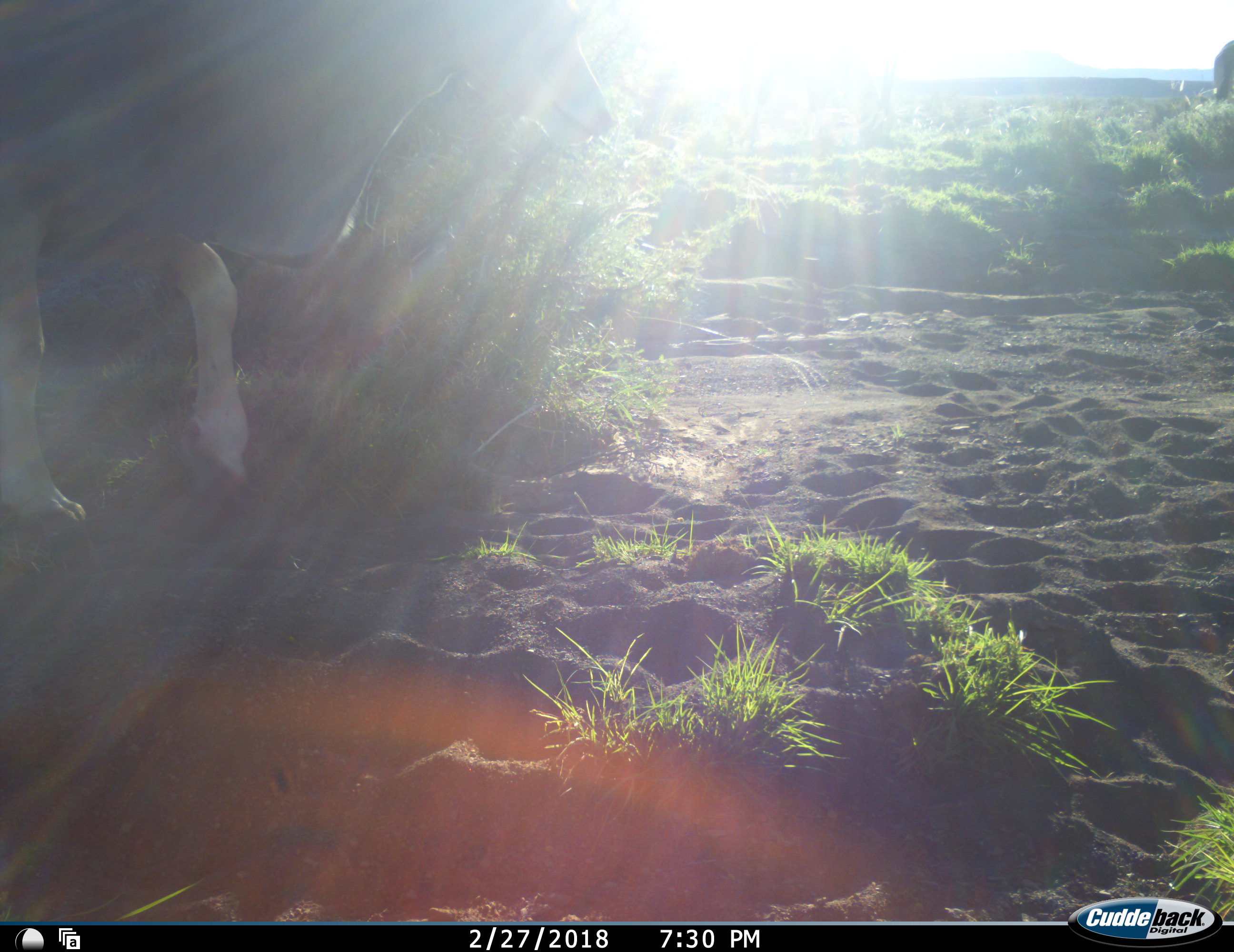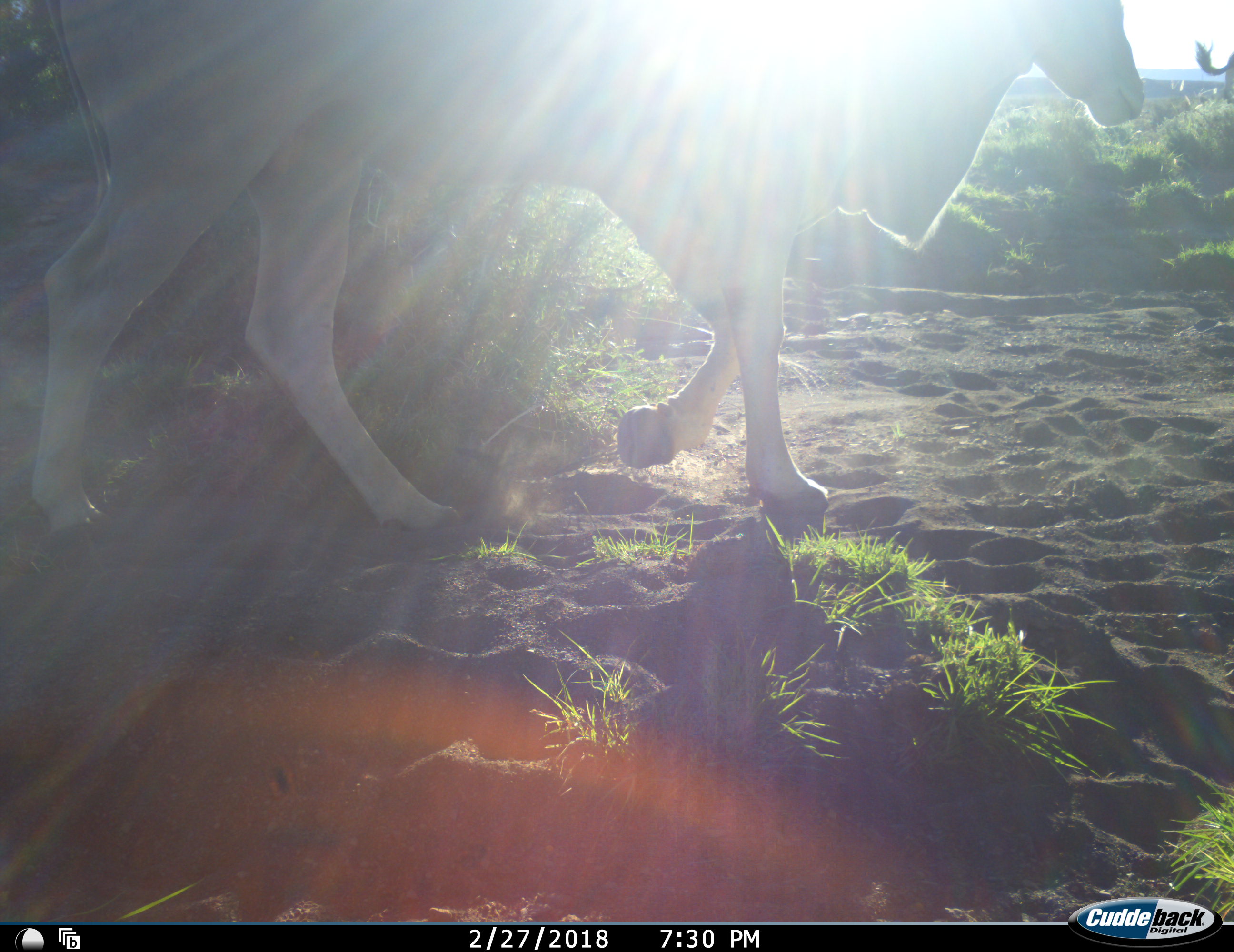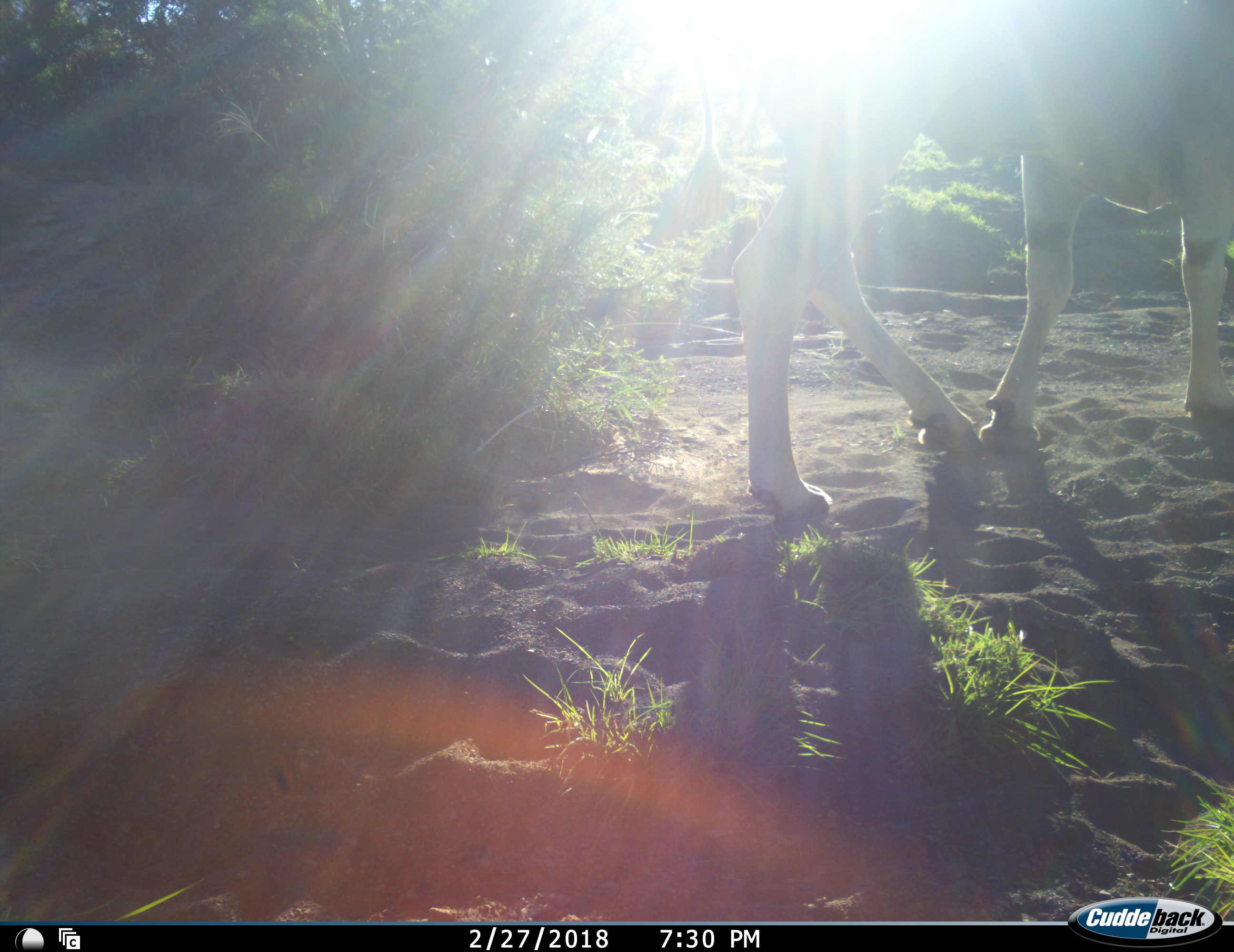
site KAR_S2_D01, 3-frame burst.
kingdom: Animalia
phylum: Chordata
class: Mammalia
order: Artiodactyla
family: Bovidae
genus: Tragelaphus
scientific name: Tragelaphus oryx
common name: eland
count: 1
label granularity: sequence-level